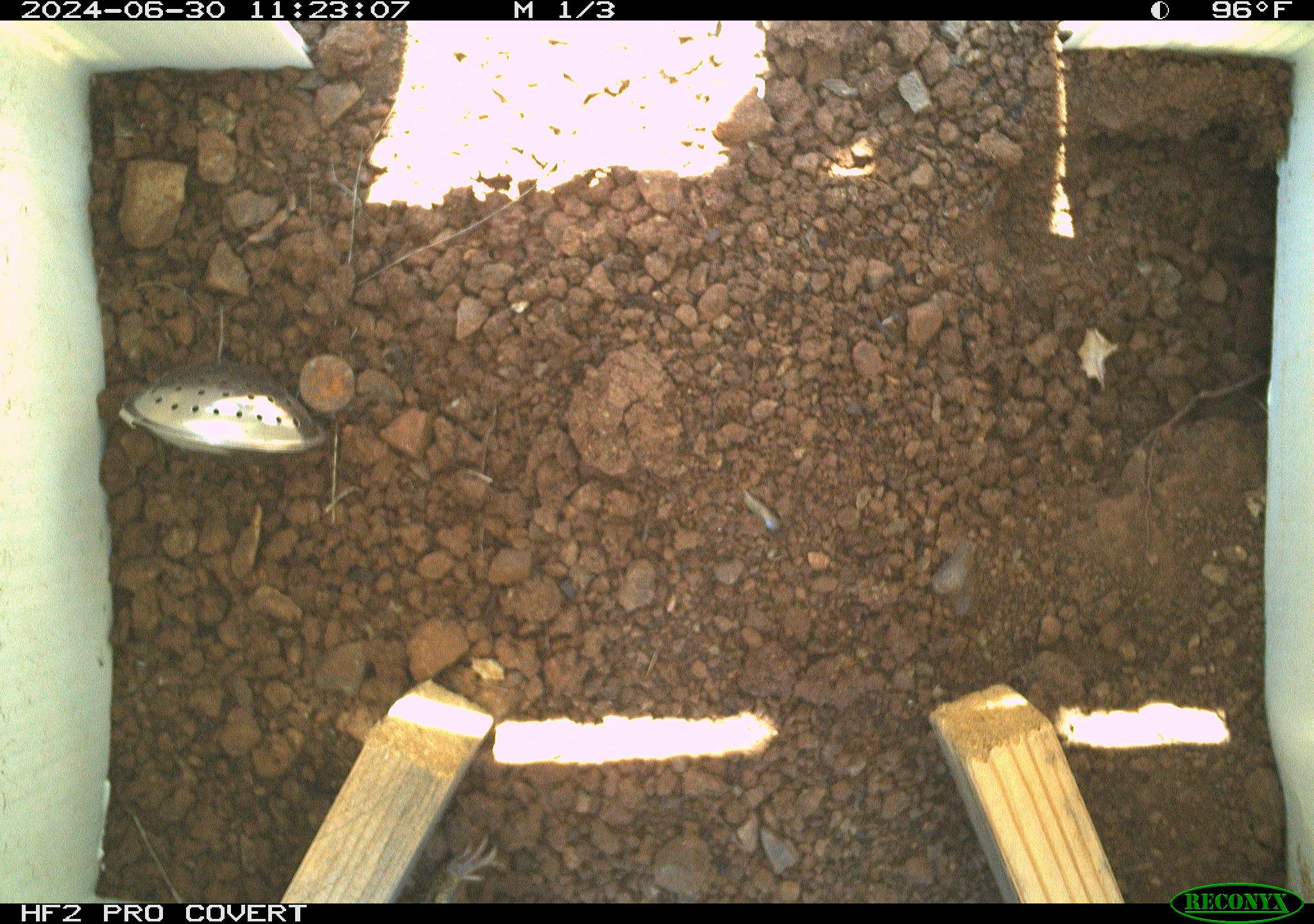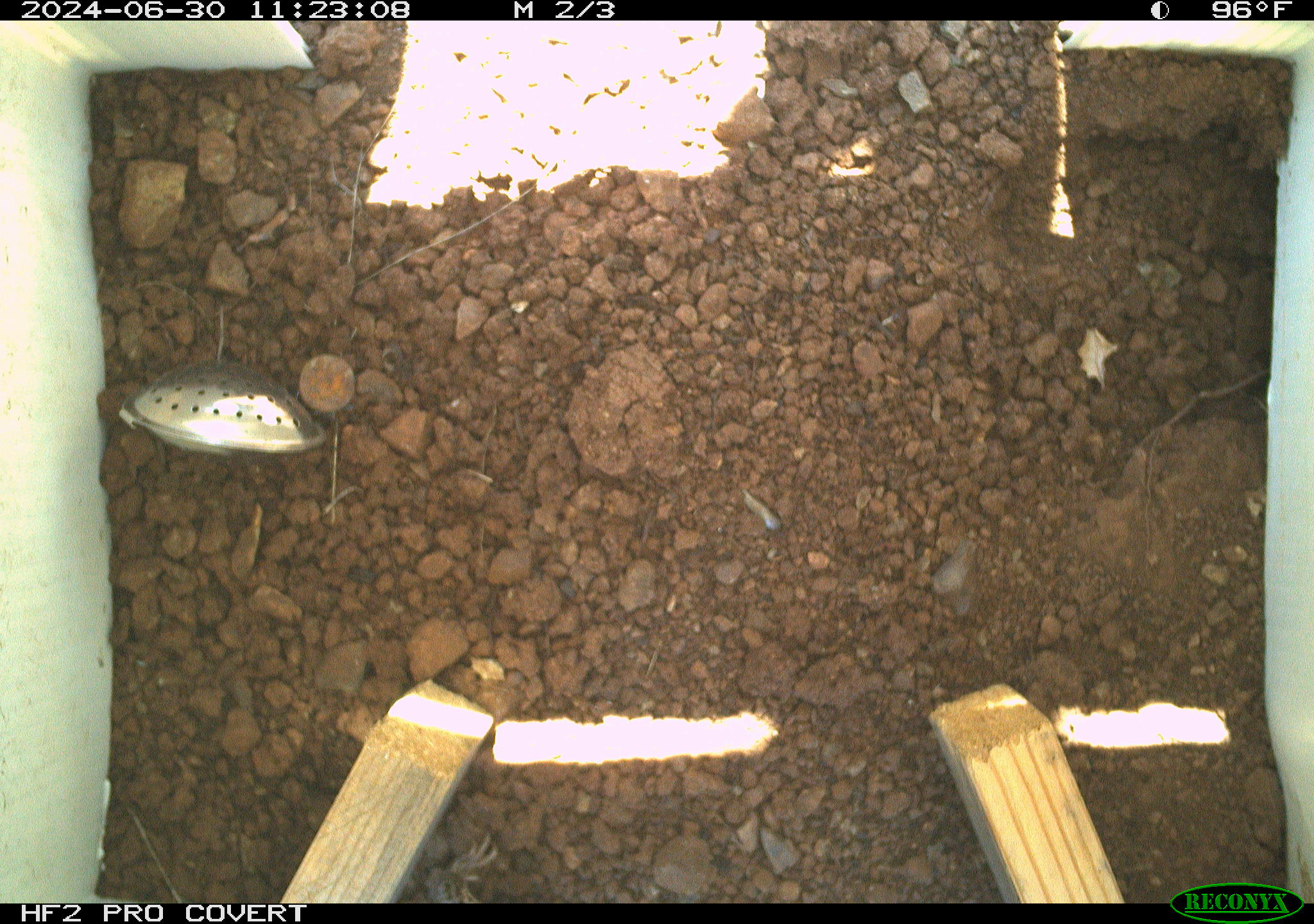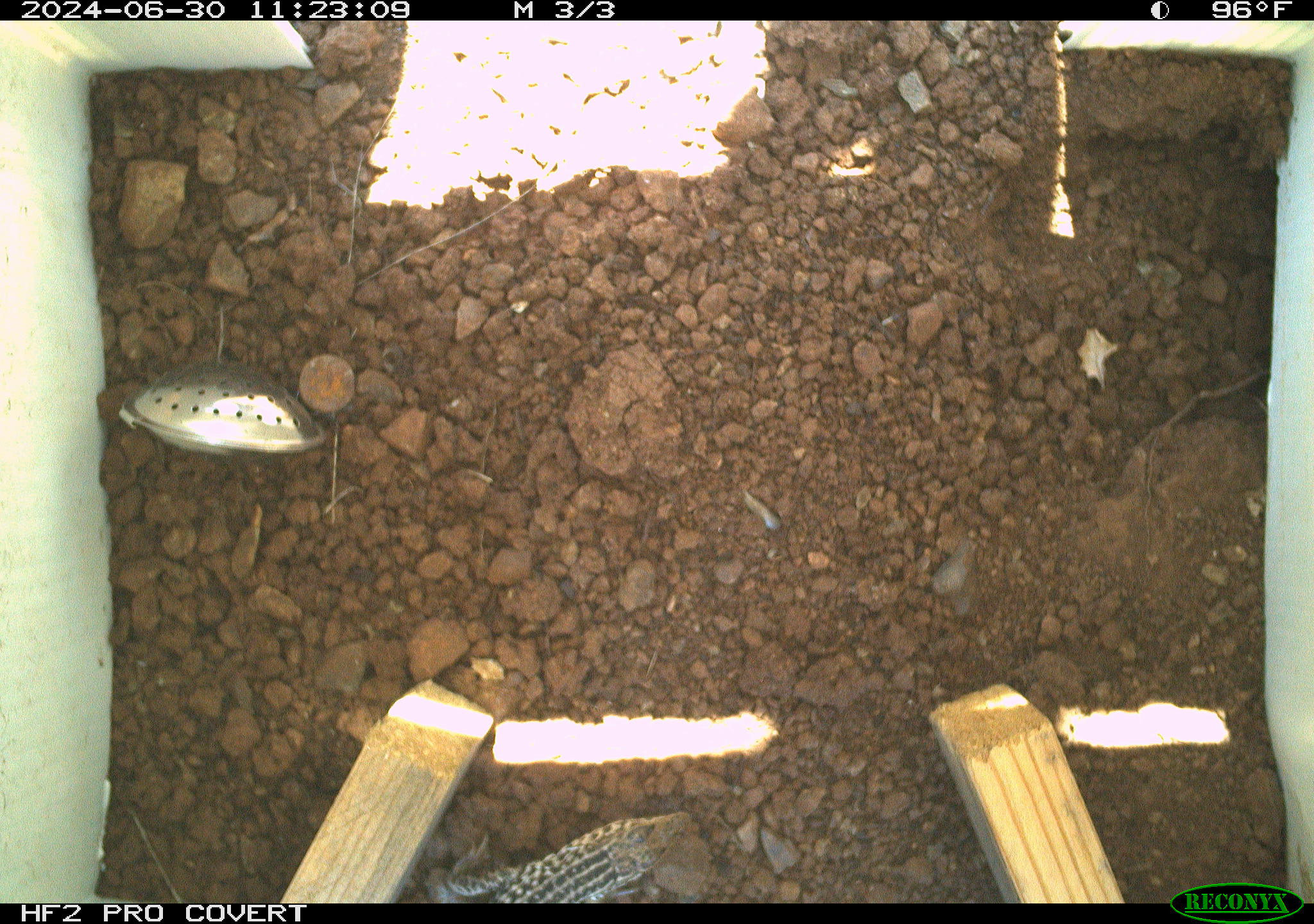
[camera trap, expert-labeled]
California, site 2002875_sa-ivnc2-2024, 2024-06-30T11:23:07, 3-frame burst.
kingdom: Animalia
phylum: Chordata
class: Reptilia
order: Squamata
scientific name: Squamata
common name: lizards and snakes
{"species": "lizards and snakes (Squamata)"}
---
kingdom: Animalia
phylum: Chordata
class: Reptilia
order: Squamata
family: Teiidae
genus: Aspidoscelis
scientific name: Aspidoscelis tigris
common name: western whiptail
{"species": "western whiptail (Aspidoscelis tigris)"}